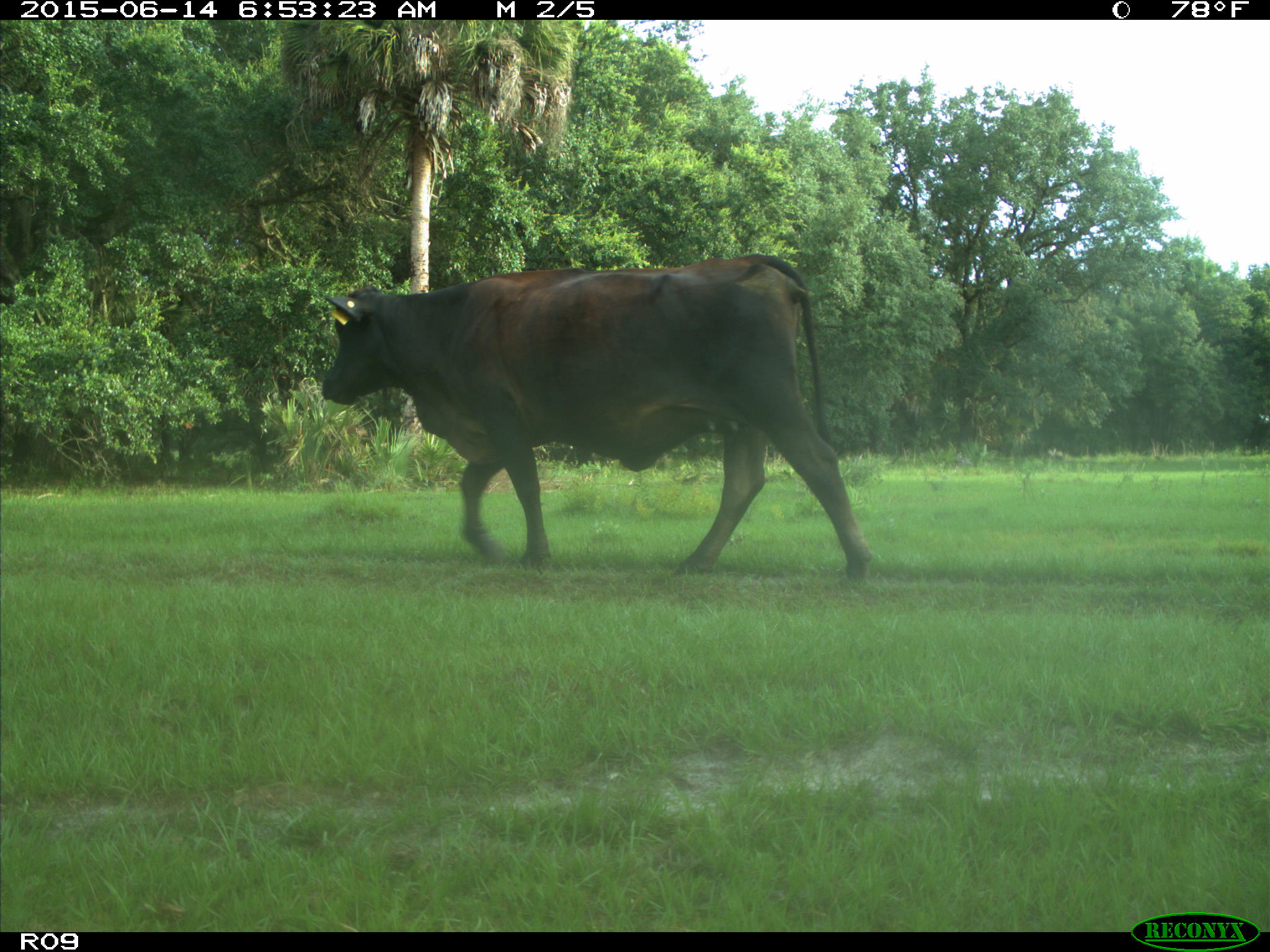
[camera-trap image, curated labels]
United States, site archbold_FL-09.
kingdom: Animalia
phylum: Chordata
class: Mammalia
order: Artiodactyla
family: Bovidae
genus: Bos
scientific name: Bos taurus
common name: domestic cow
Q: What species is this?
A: Bos taurus (domestic cow).